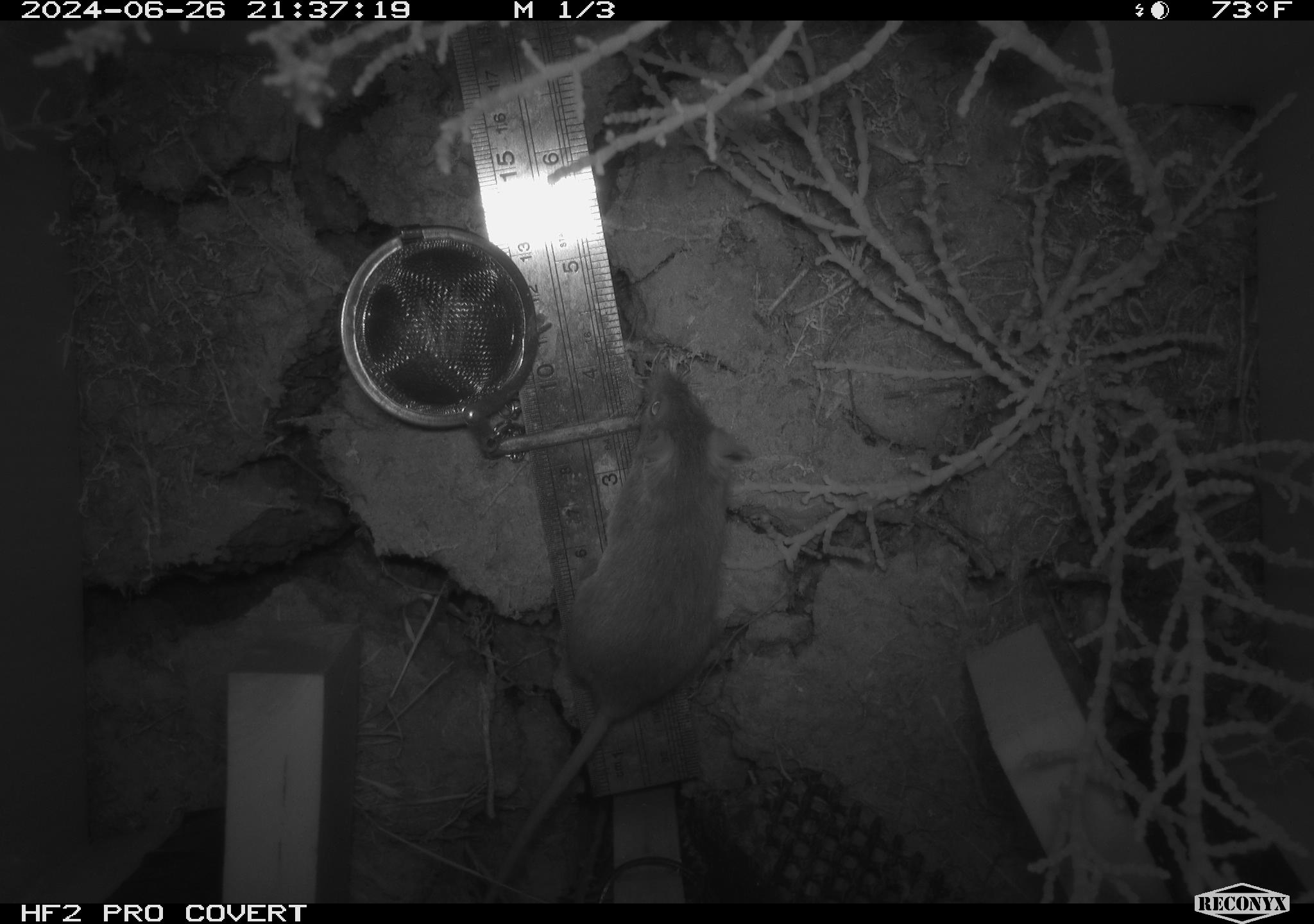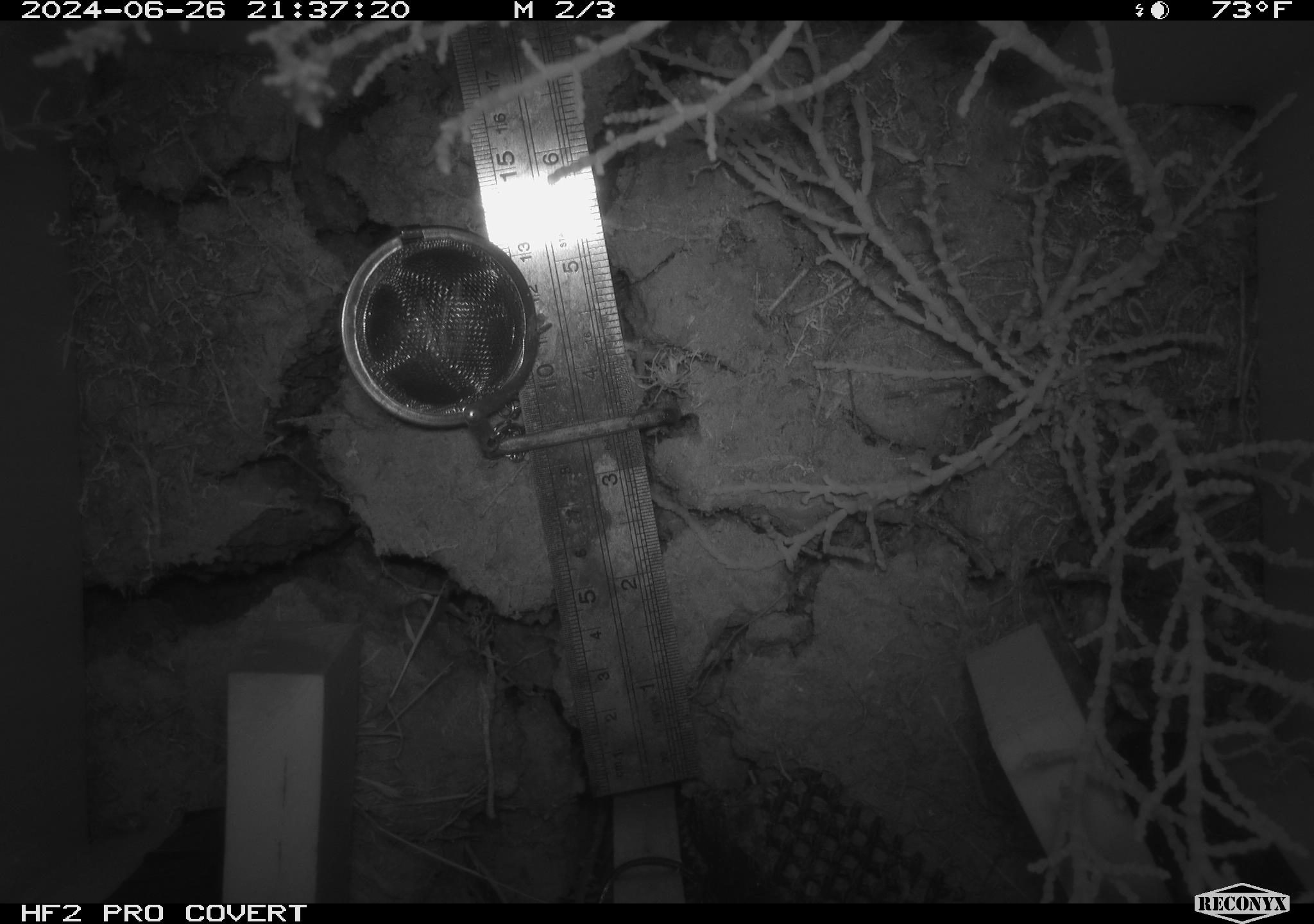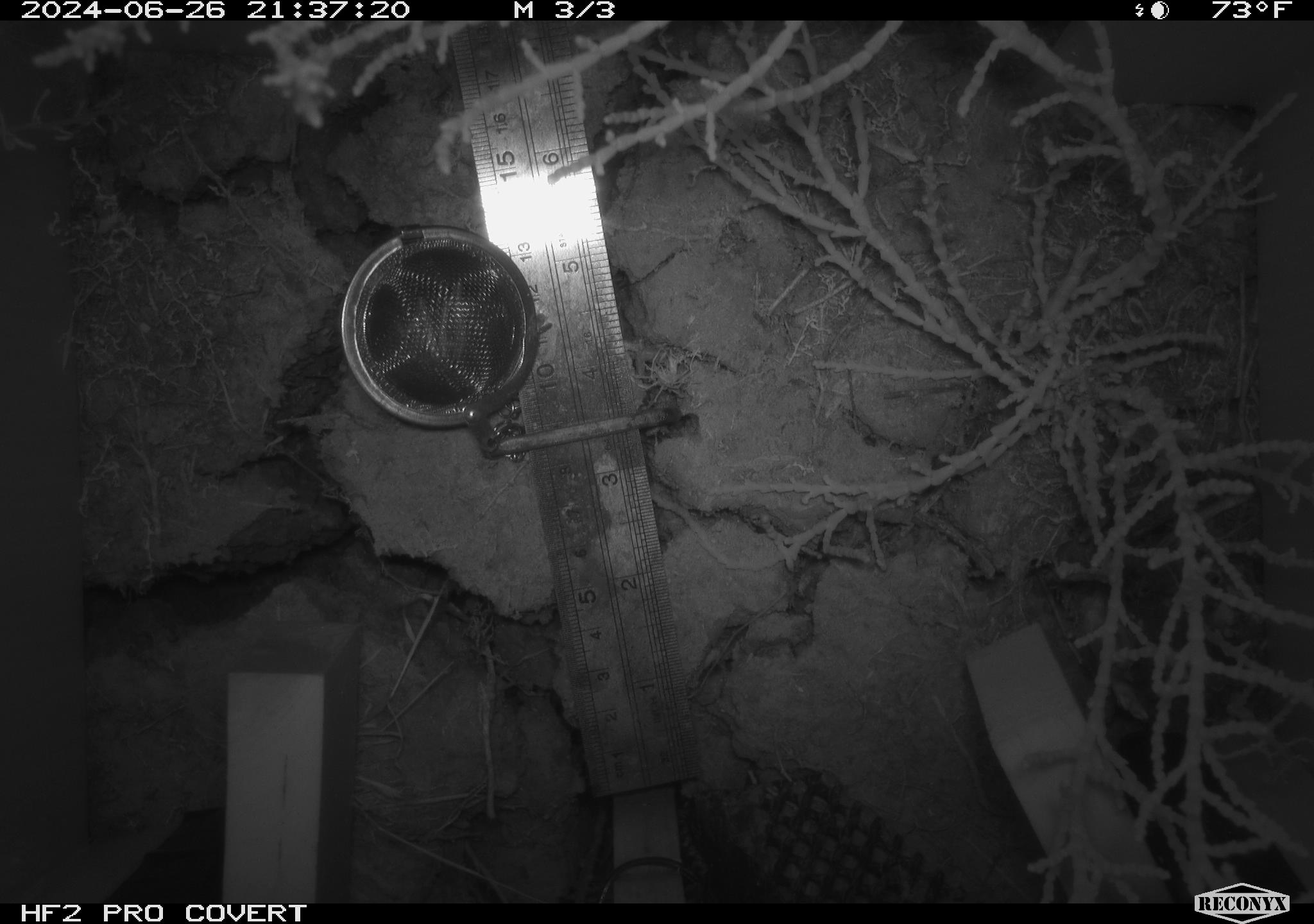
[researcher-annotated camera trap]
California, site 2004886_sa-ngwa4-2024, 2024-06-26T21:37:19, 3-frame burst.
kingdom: Animalia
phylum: Chordata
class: Mammalia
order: Rodentia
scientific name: Rodentia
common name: mouse species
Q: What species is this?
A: Mouse species (Rodentia).